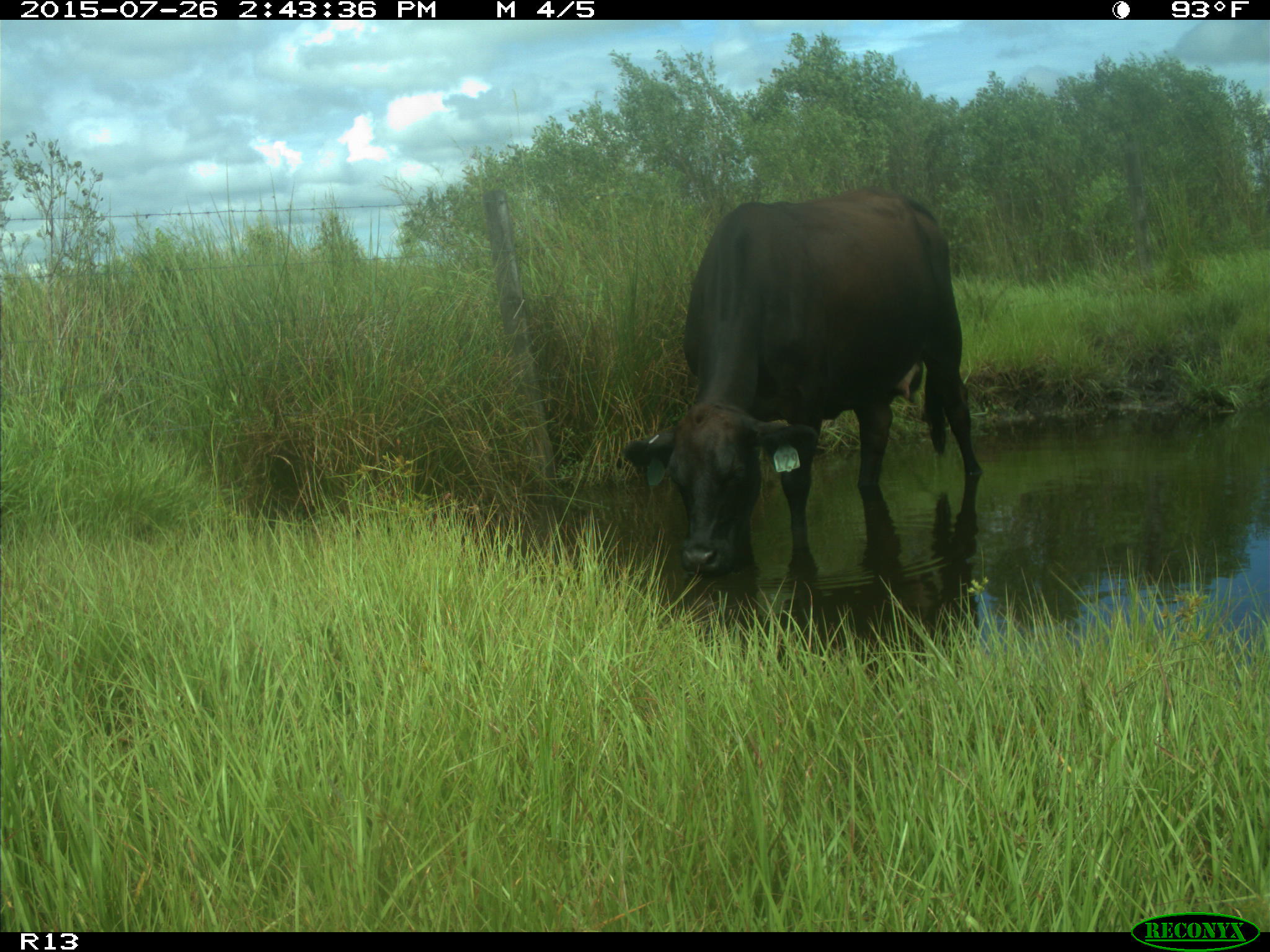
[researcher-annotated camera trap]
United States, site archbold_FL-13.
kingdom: Animalia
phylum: Chordata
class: Mammalia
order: Artiodactyla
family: Bovidae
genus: Bos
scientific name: Bos taurus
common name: domestic cow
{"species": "Bos taurus (domestic cow)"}